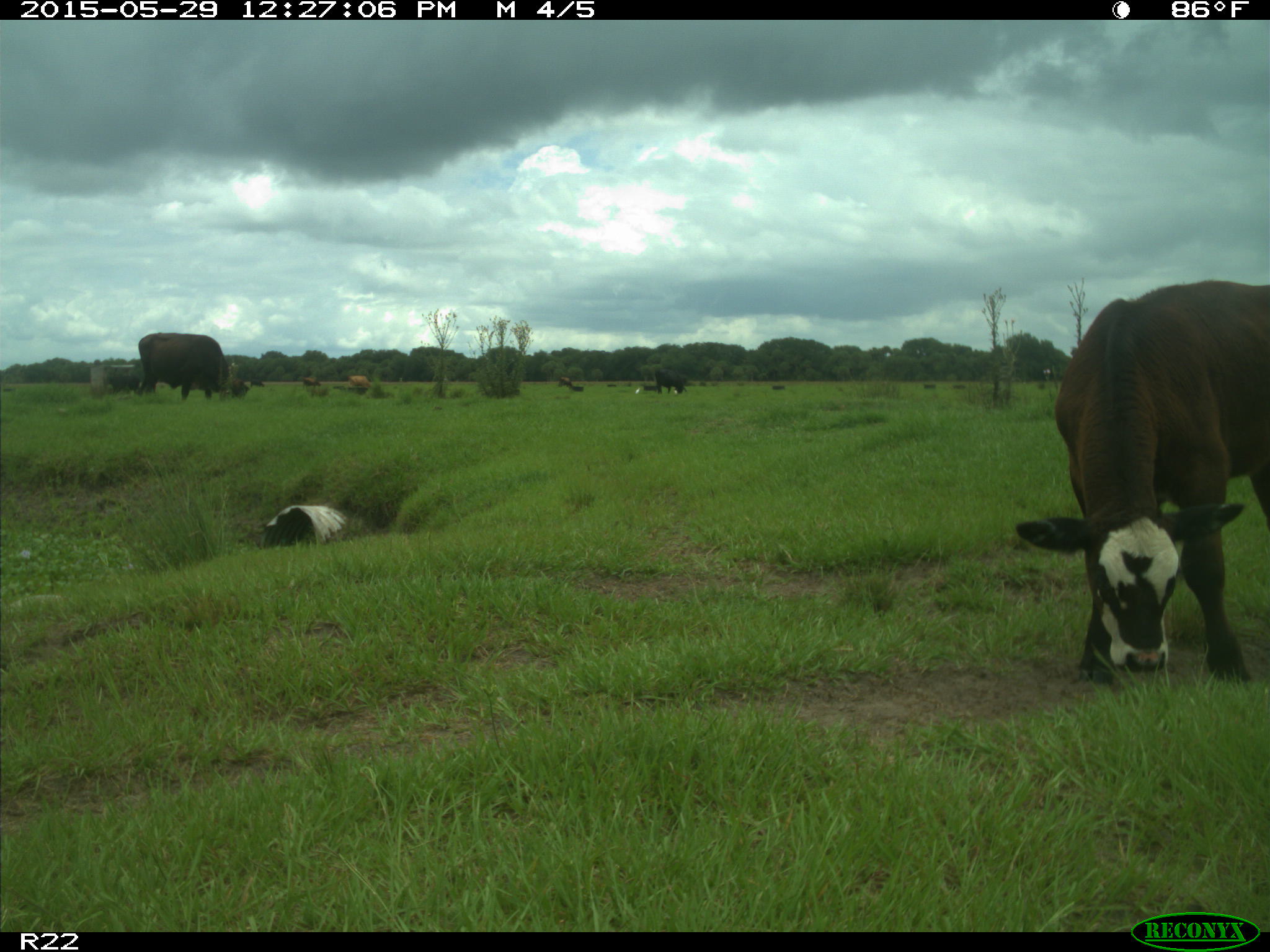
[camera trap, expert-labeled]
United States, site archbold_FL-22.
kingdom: Animalia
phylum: Chordata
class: Mammalia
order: Artiodactyla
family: Bovidae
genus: Bos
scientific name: Bos taurus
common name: domestic cow